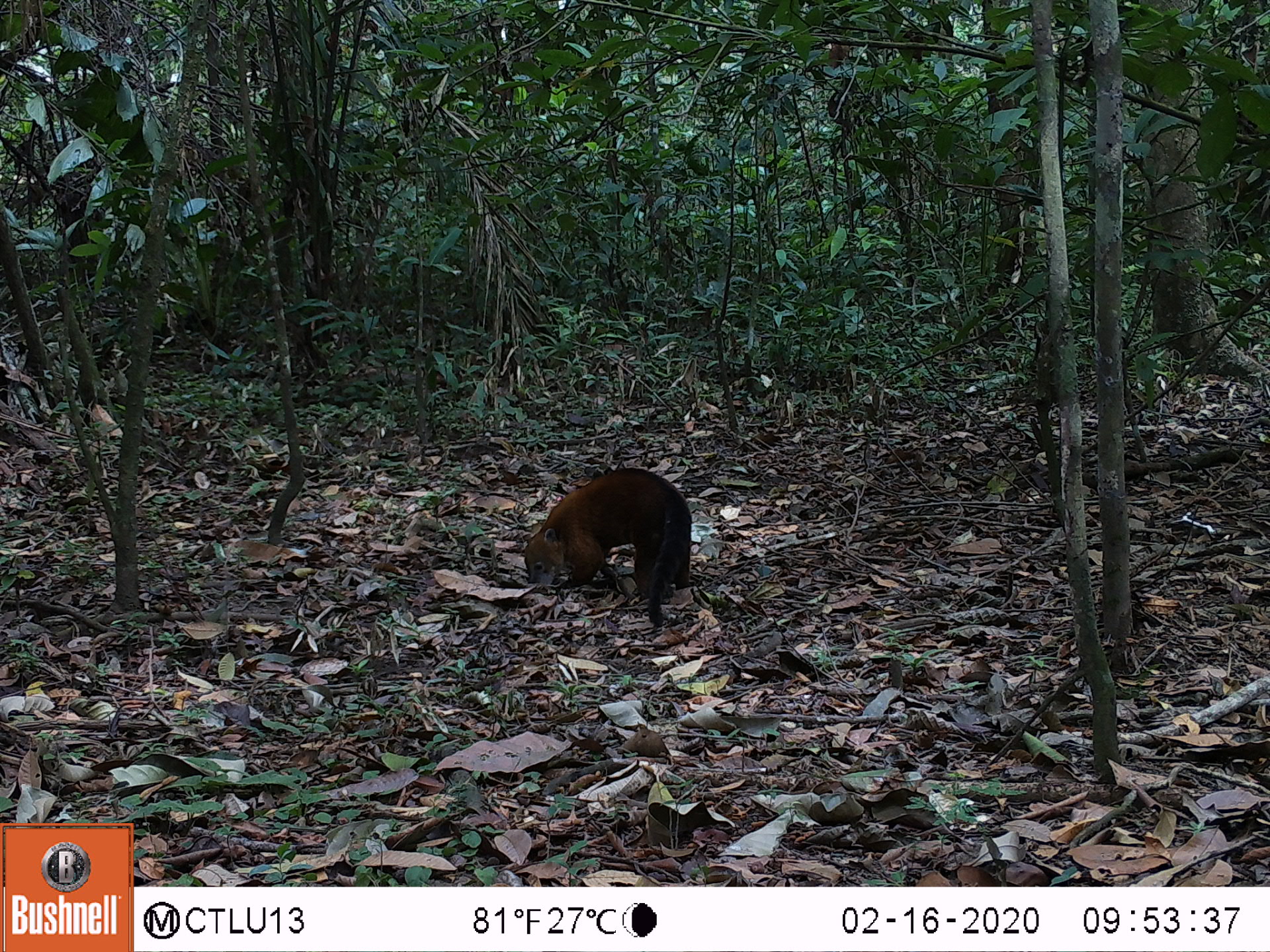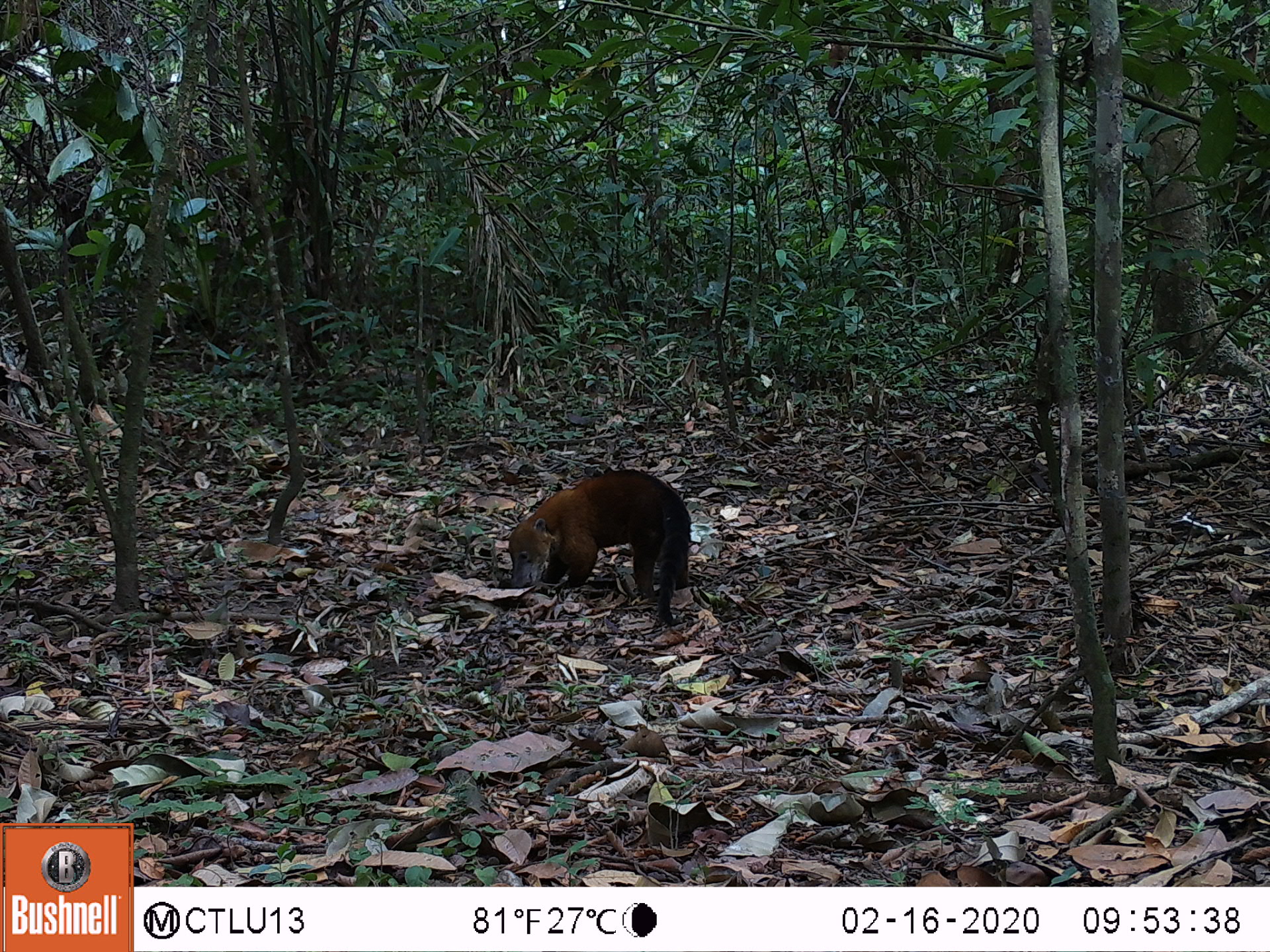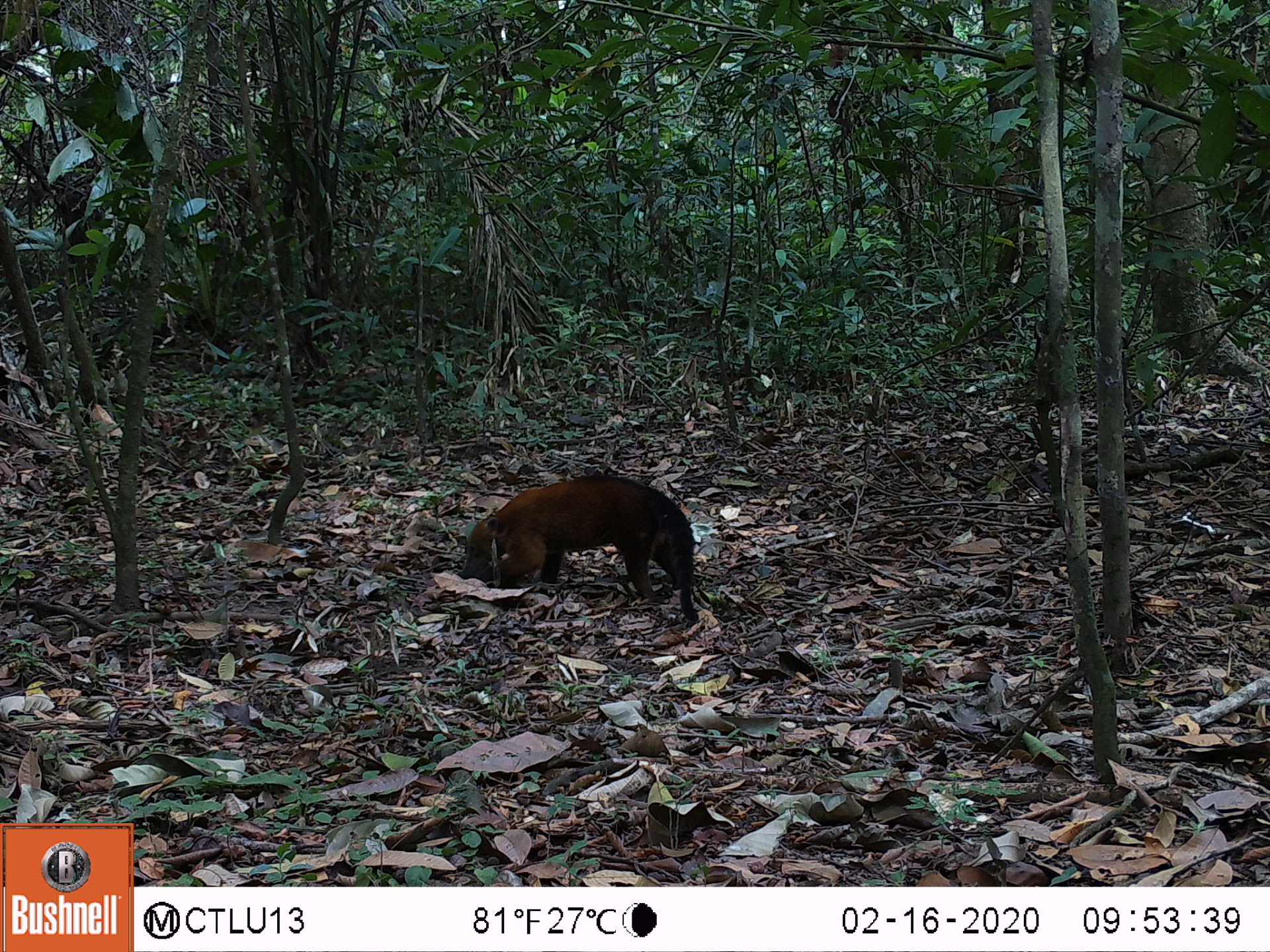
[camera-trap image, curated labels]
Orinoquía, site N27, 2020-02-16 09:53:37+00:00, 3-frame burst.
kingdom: Animalia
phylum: Chordata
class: Mammalia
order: Carnivora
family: Procyonidae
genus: Nasua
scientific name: Nasua nasua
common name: south american coati